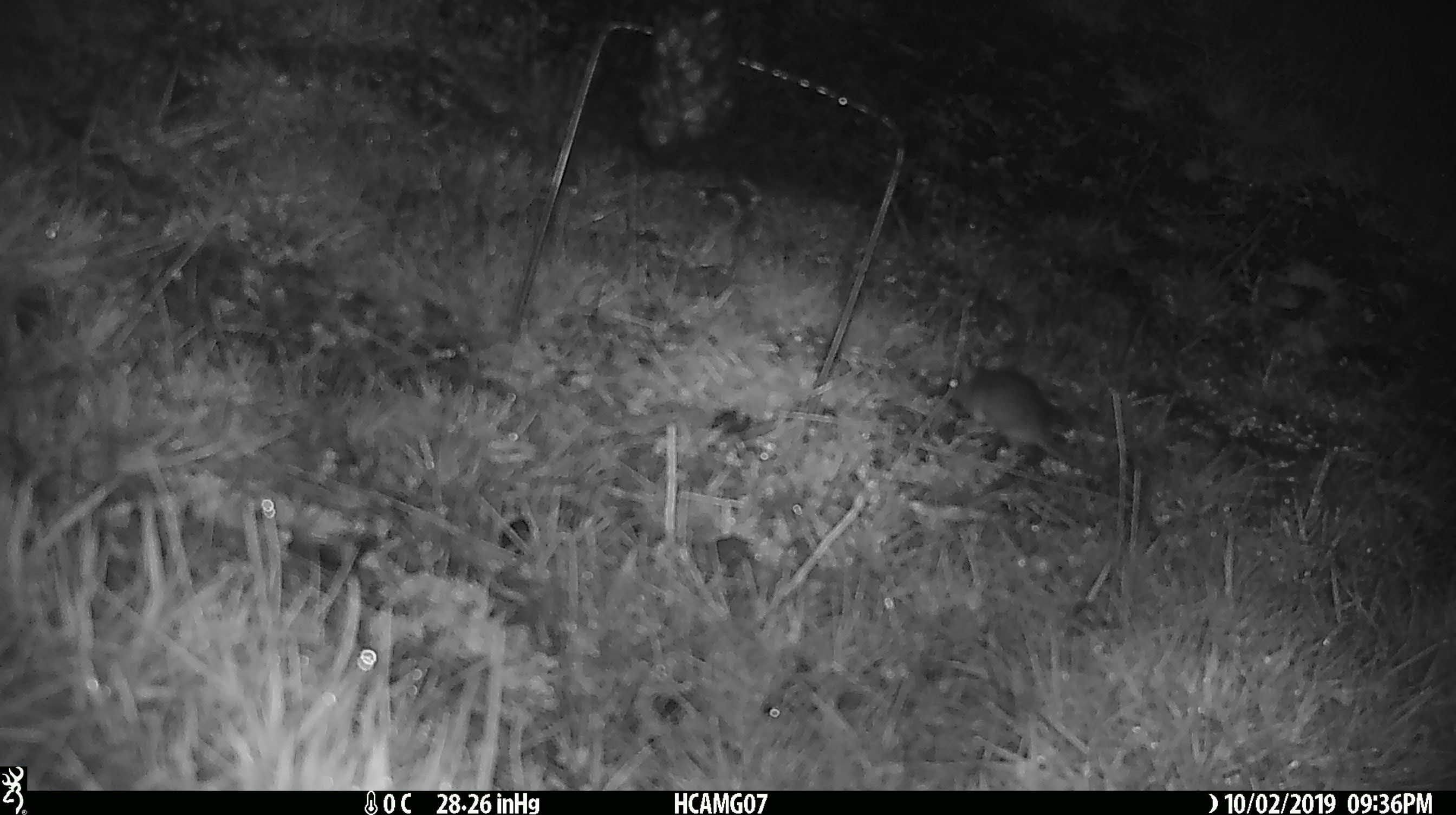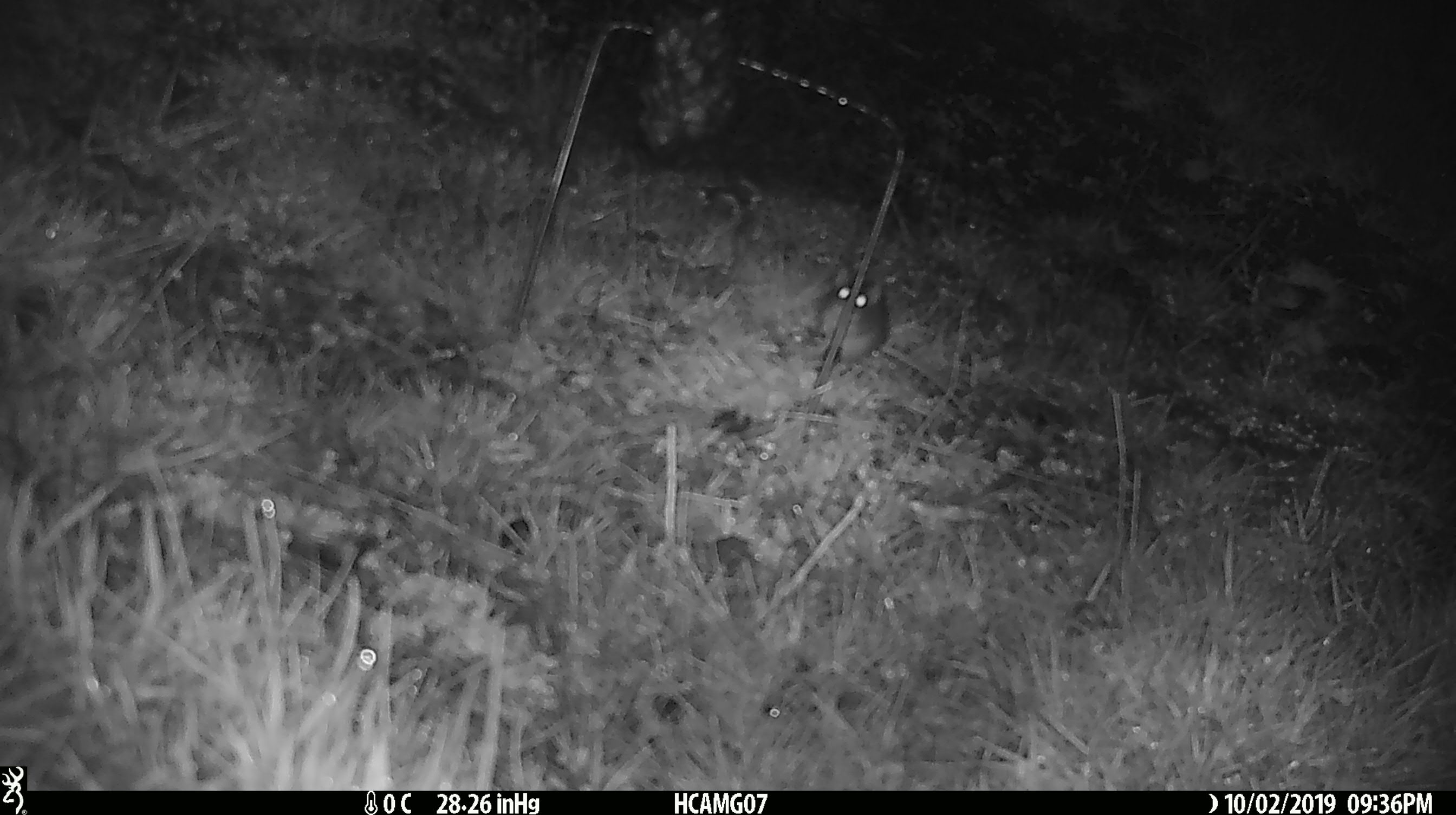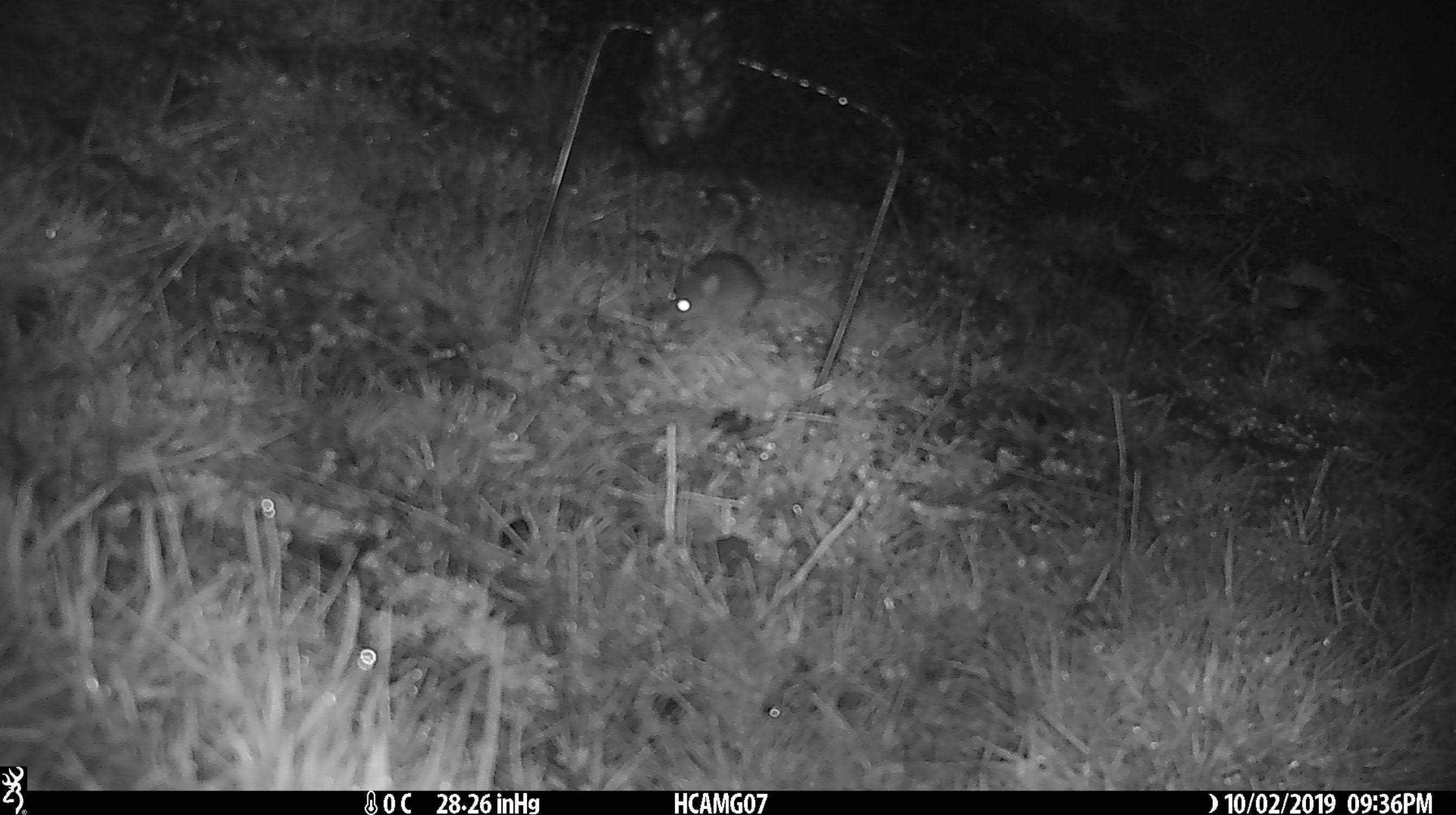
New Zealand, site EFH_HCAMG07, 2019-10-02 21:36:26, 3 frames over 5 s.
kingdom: Animalia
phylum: Chordata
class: Mammalia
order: Rodentia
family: Muridae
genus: Mus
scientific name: Mus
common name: mouse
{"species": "mouse (Mus)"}